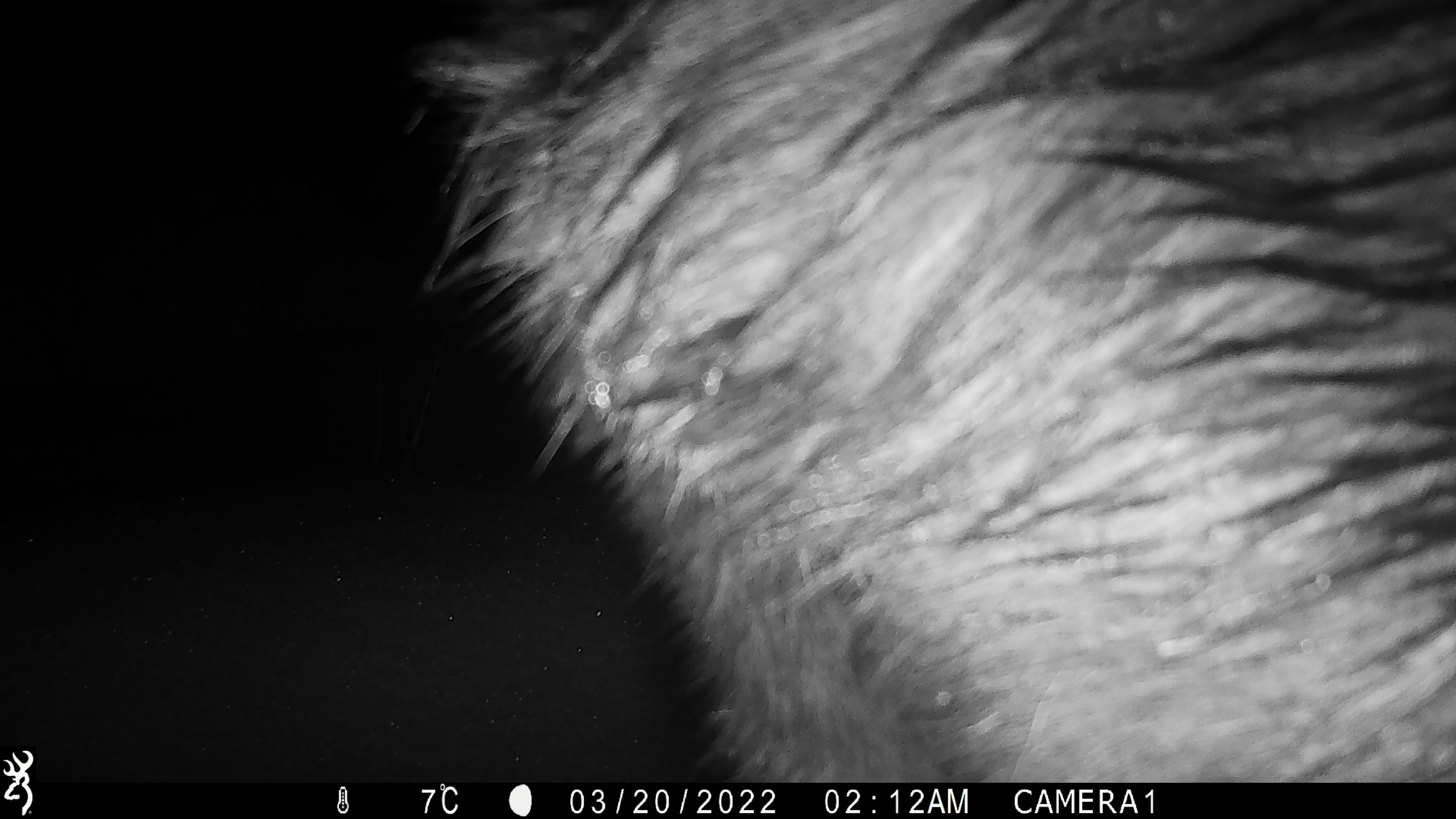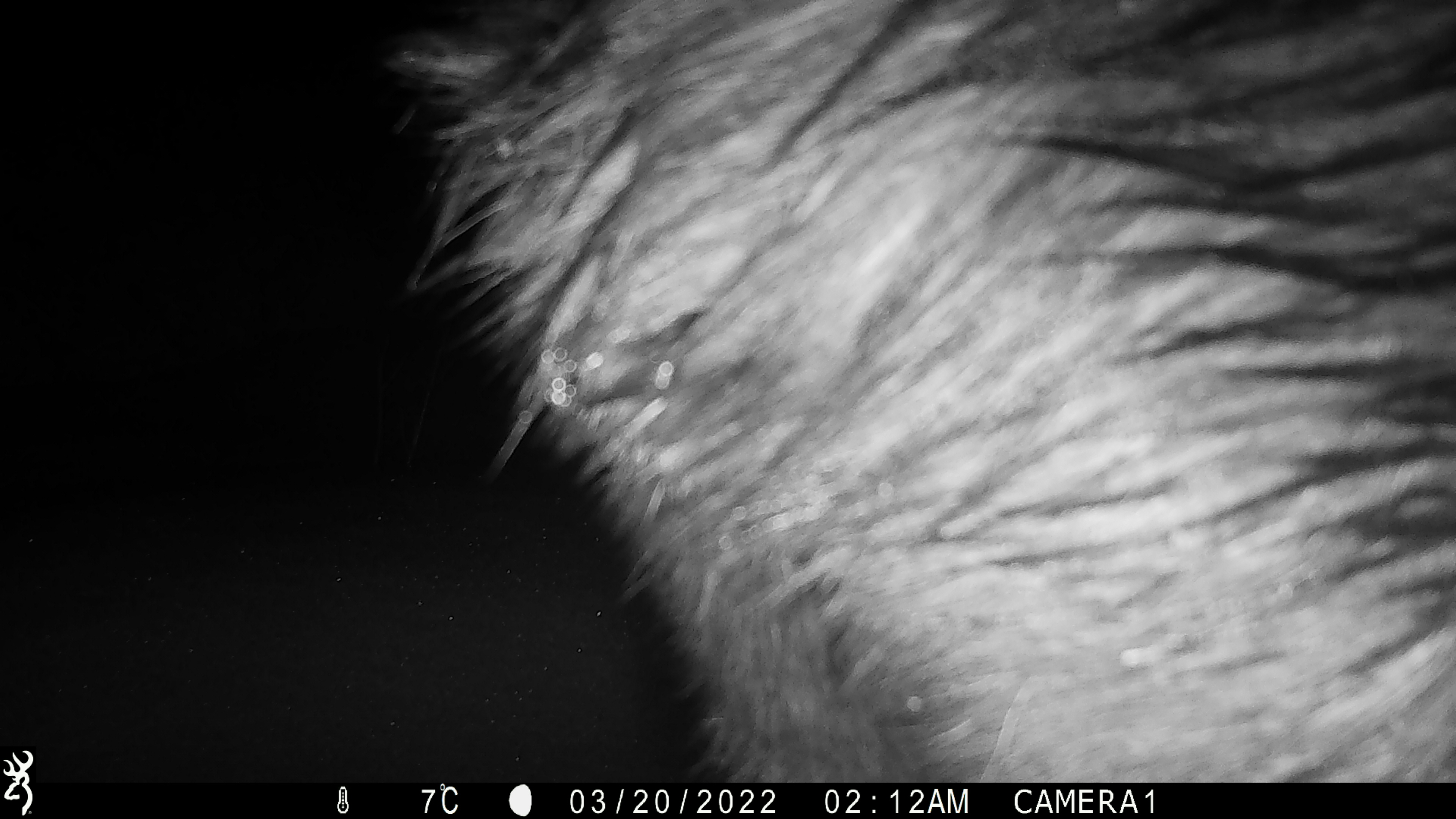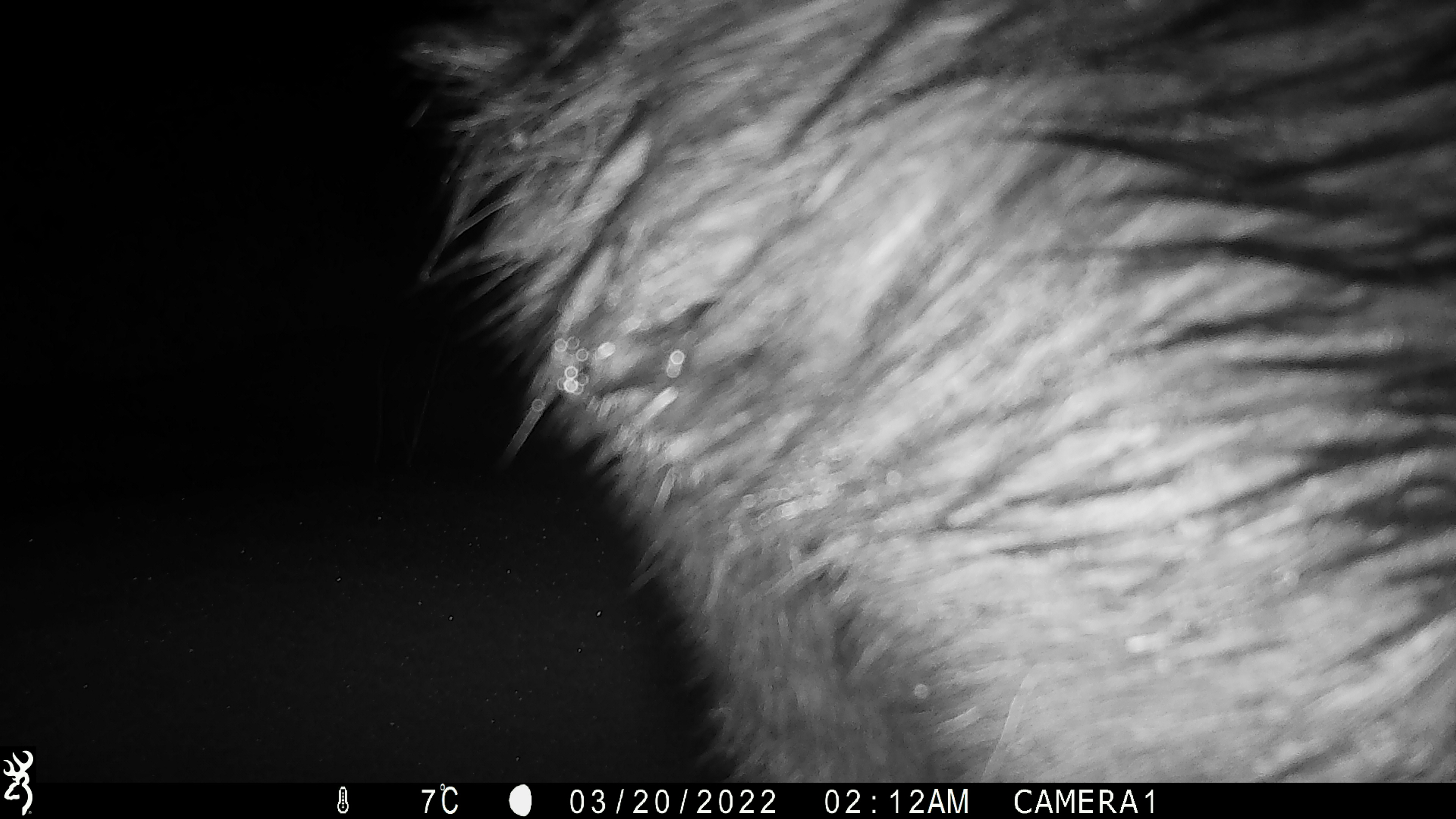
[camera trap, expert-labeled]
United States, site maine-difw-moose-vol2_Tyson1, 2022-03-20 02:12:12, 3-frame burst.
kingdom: Animalia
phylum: Chordata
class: Mammalia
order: Artiodactyla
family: Cervidae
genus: Alces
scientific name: Alces alces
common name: moose